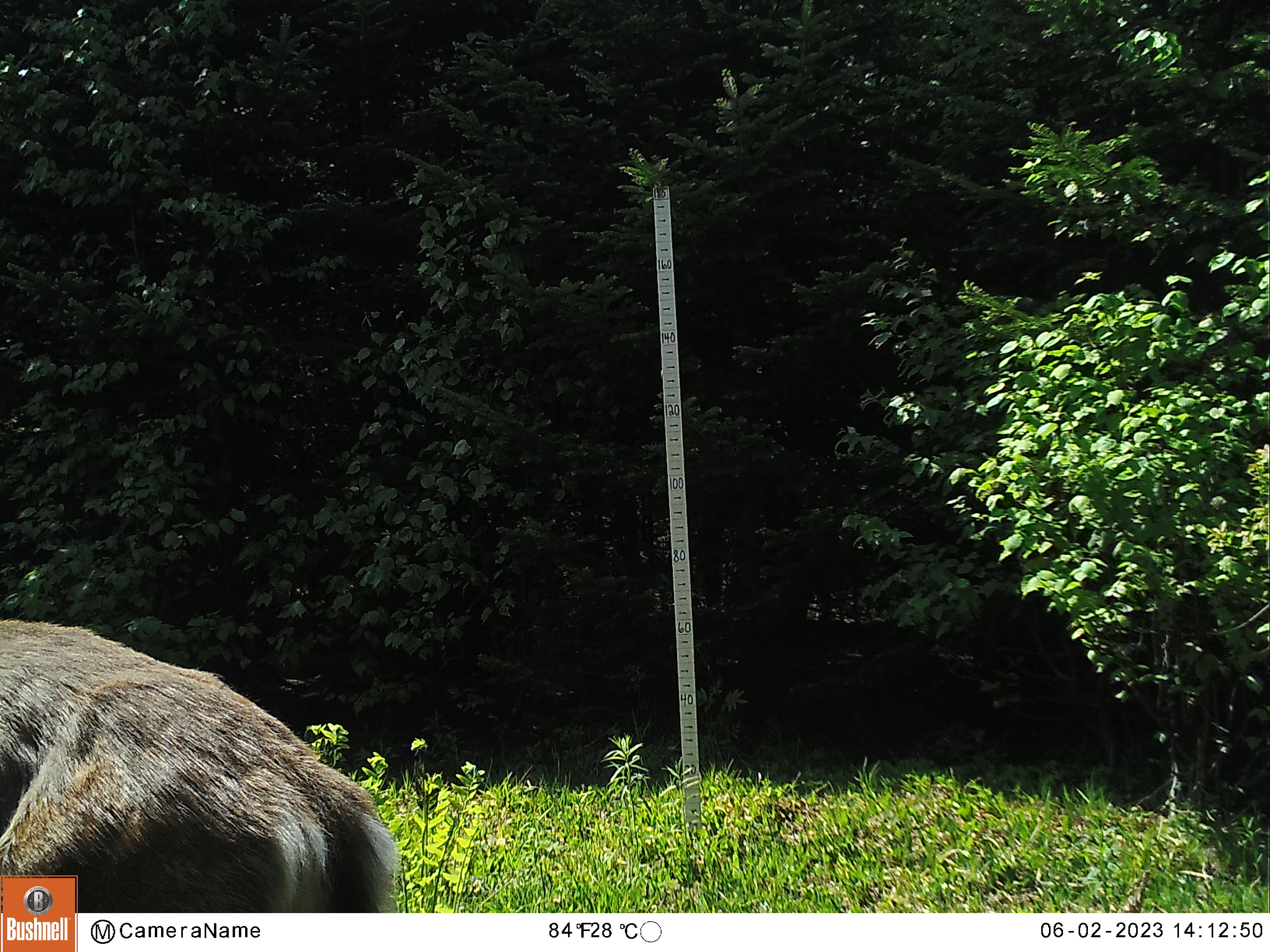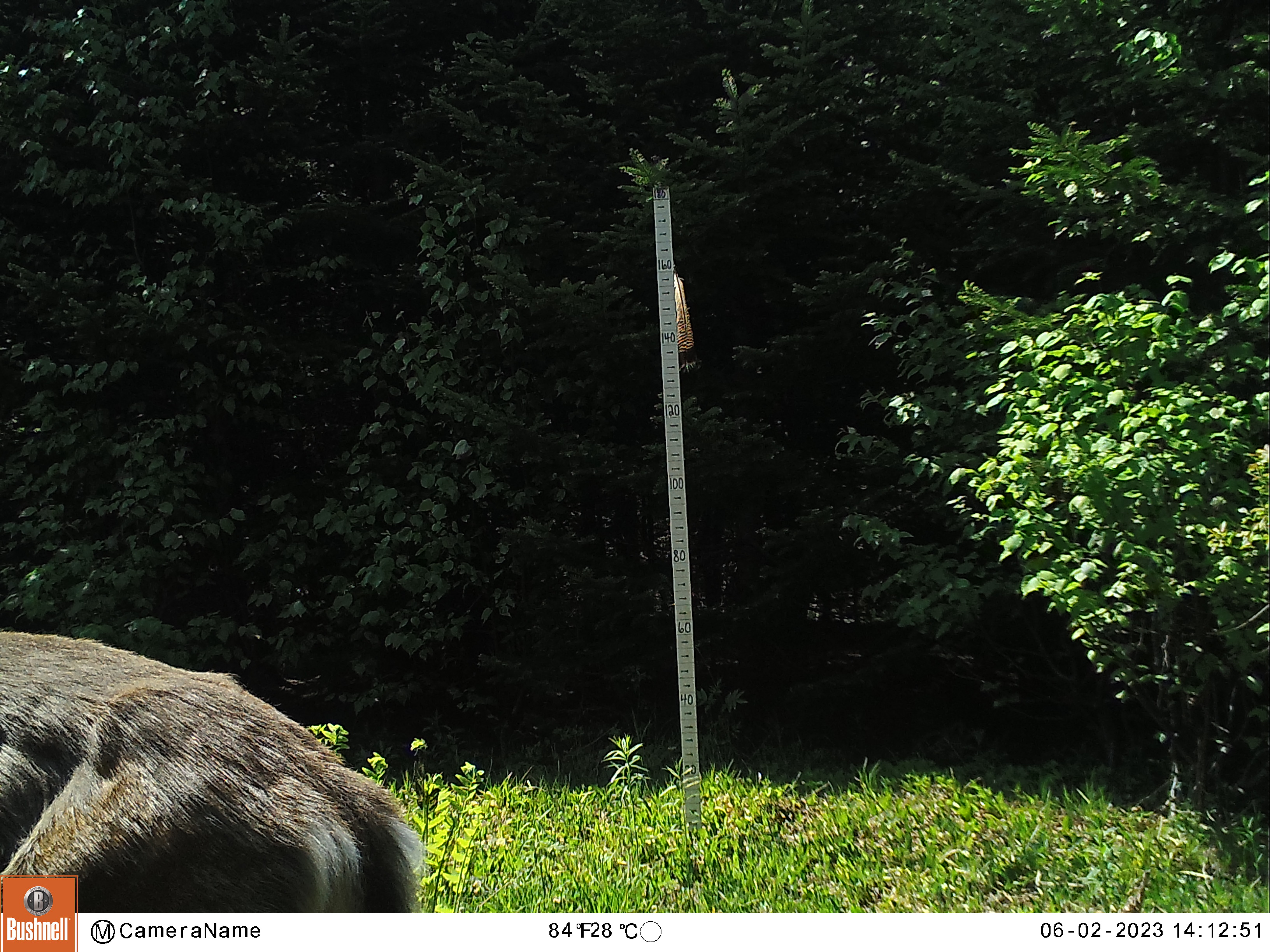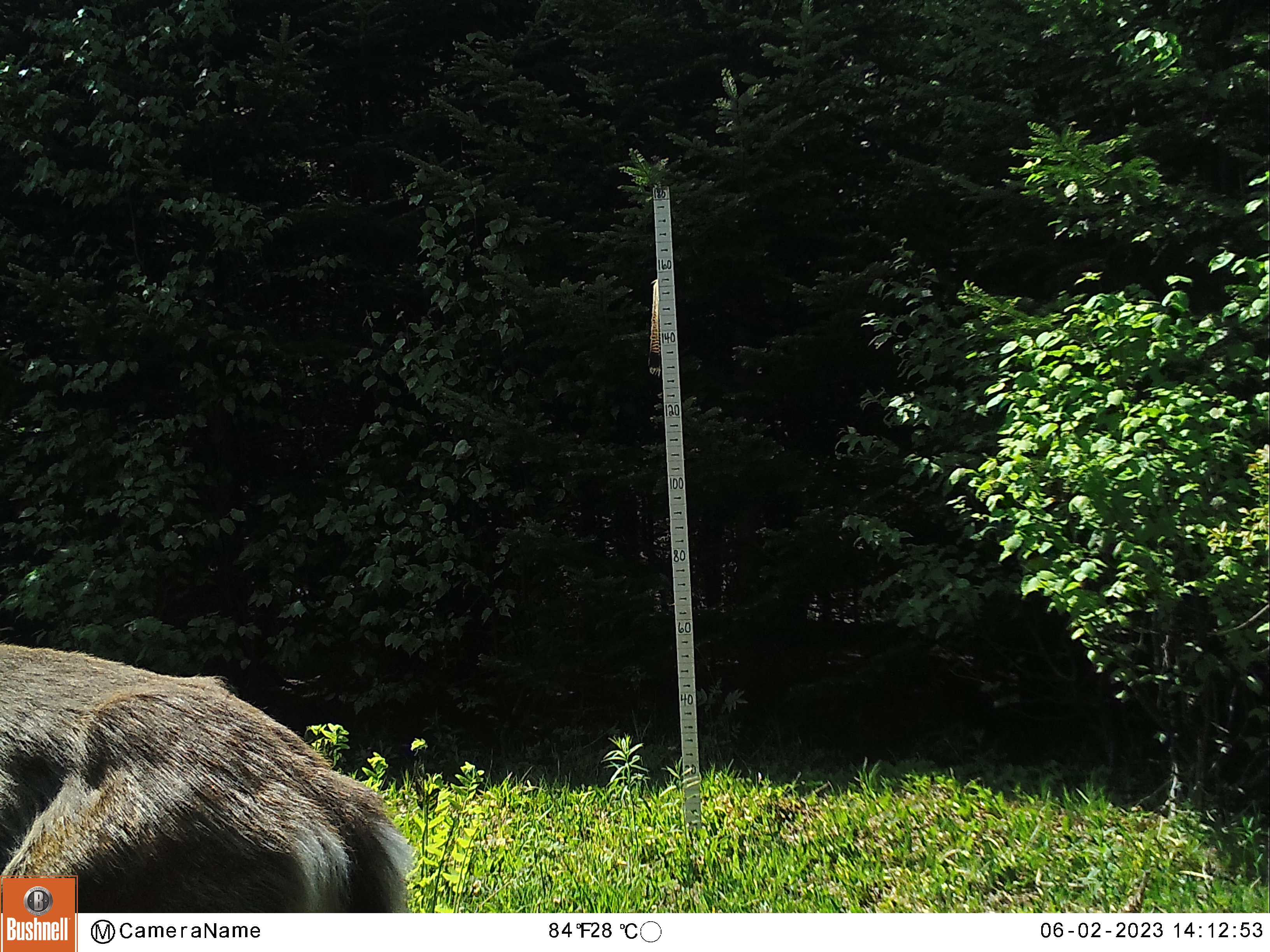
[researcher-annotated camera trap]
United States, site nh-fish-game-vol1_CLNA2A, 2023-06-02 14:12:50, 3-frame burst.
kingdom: Animalia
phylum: Chordata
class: Mammalia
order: Artiodactyla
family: Cervidae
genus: Odocoileus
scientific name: Odocoileus virginianus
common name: white-tailed deer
White-tailed deer (Odocoileus virginianus).